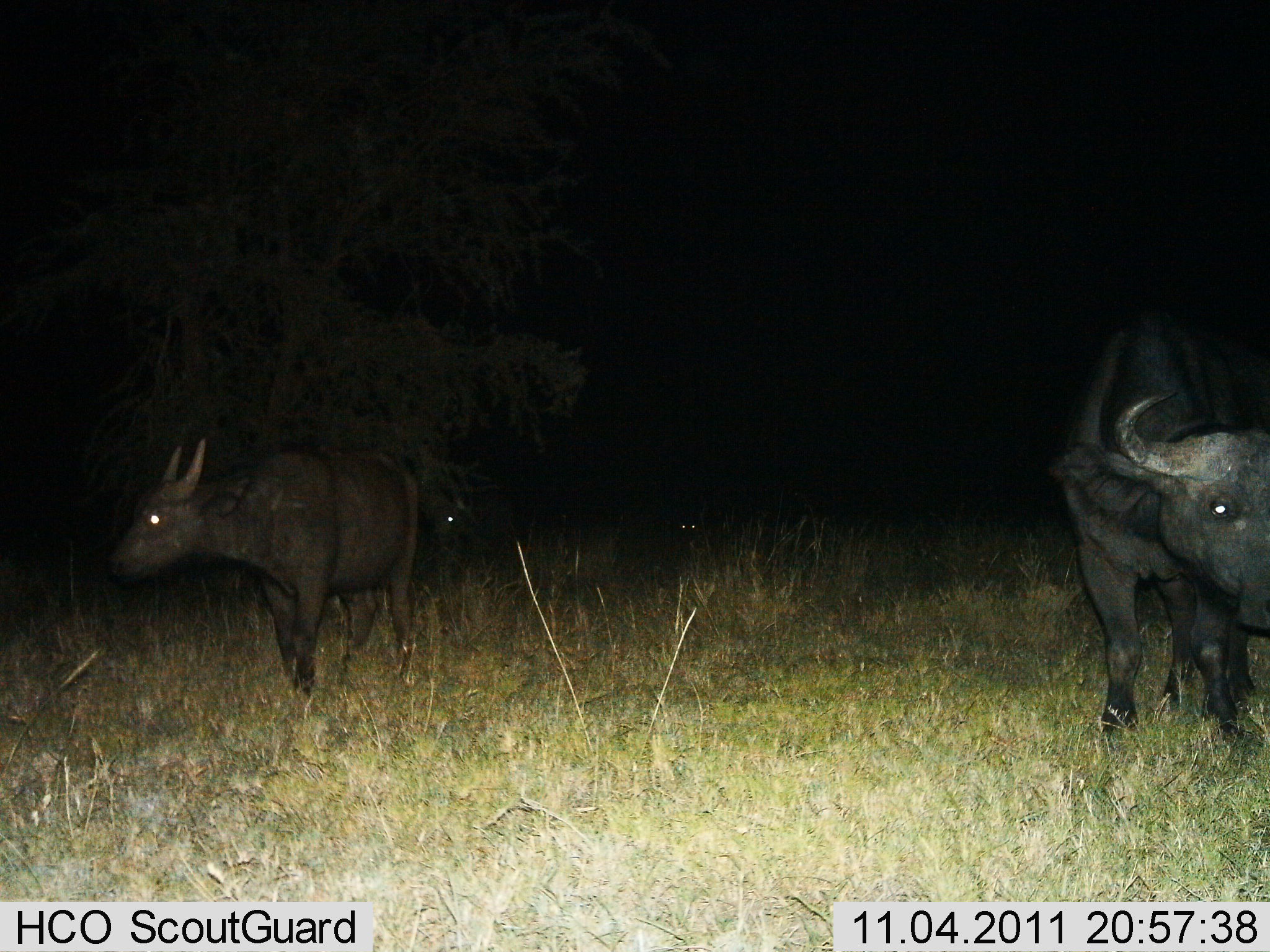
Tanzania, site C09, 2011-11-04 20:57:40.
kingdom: Animalia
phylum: Chordata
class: Mammalia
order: Artiodactyla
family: Bovidae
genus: Syncerus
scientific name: Syncerus caffer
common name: cape buffalo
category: buffalo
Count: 4.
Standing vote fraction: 80%.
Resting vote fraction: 7%.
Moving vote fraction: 40%.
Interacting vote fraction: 0%.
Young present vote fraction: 7%.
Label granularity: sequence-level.